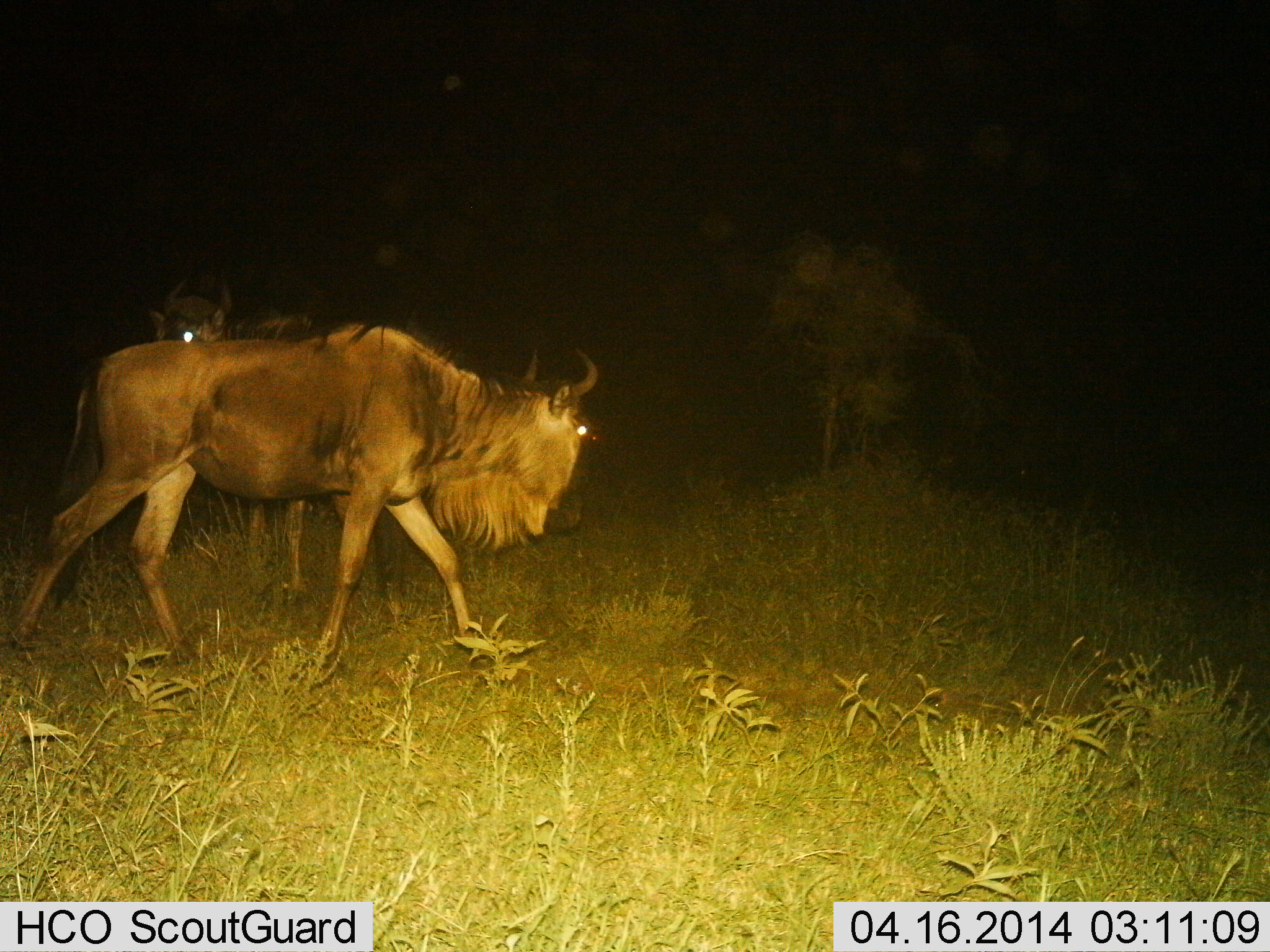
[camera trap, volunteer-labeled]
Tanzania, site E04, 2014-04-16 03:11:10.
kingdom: Animalia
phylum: Chordata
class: Mammalia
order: Artiodactyla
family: Bovidae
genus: Connochaetes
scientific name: Connochaetes taurinus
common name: blue wildebeest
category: wildebeest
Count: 2.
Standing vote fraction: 45%.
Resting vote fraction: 0%.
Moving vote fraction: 91%.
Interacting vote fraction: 0%.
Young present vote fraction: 0%.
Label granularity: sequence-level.